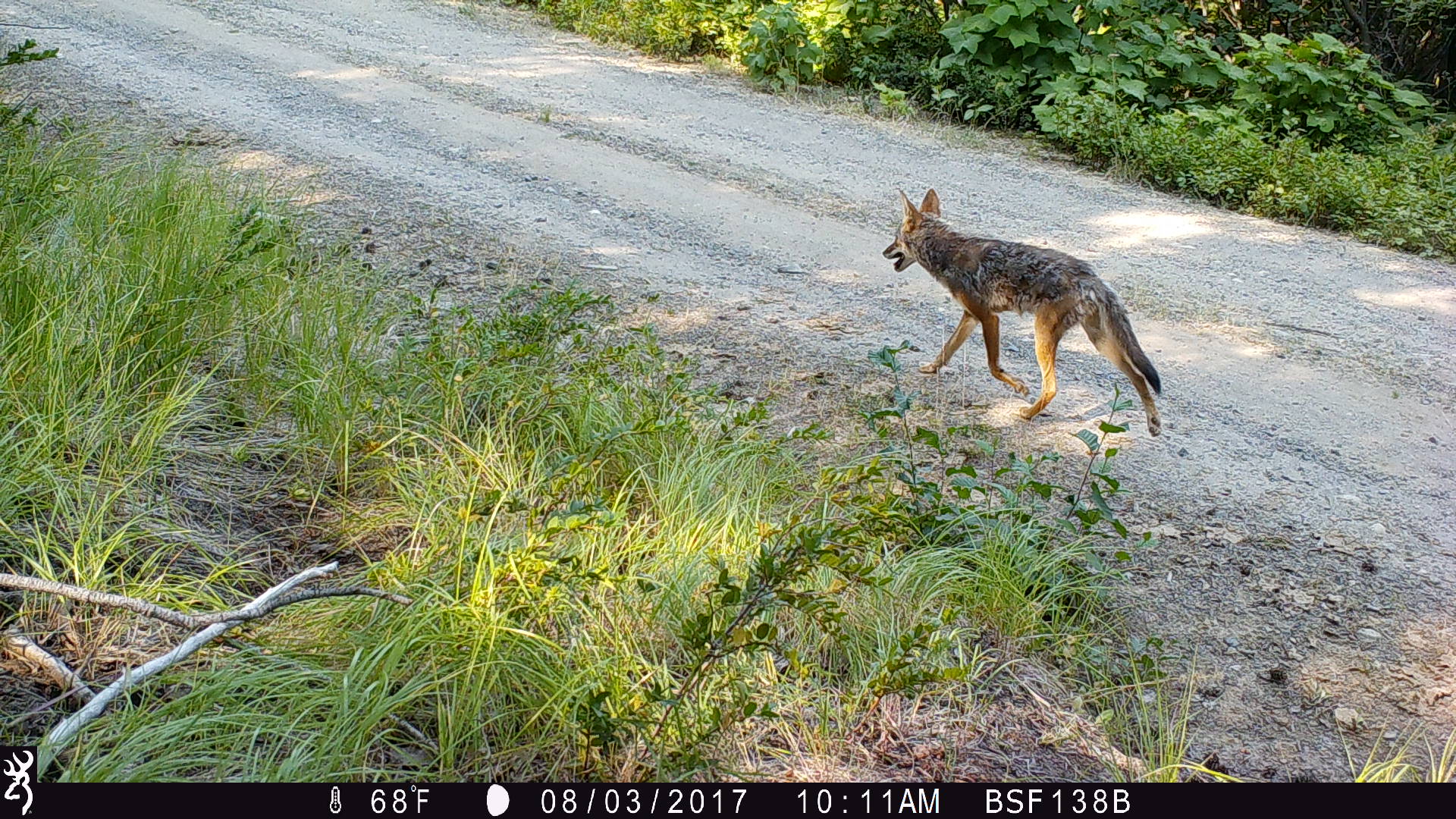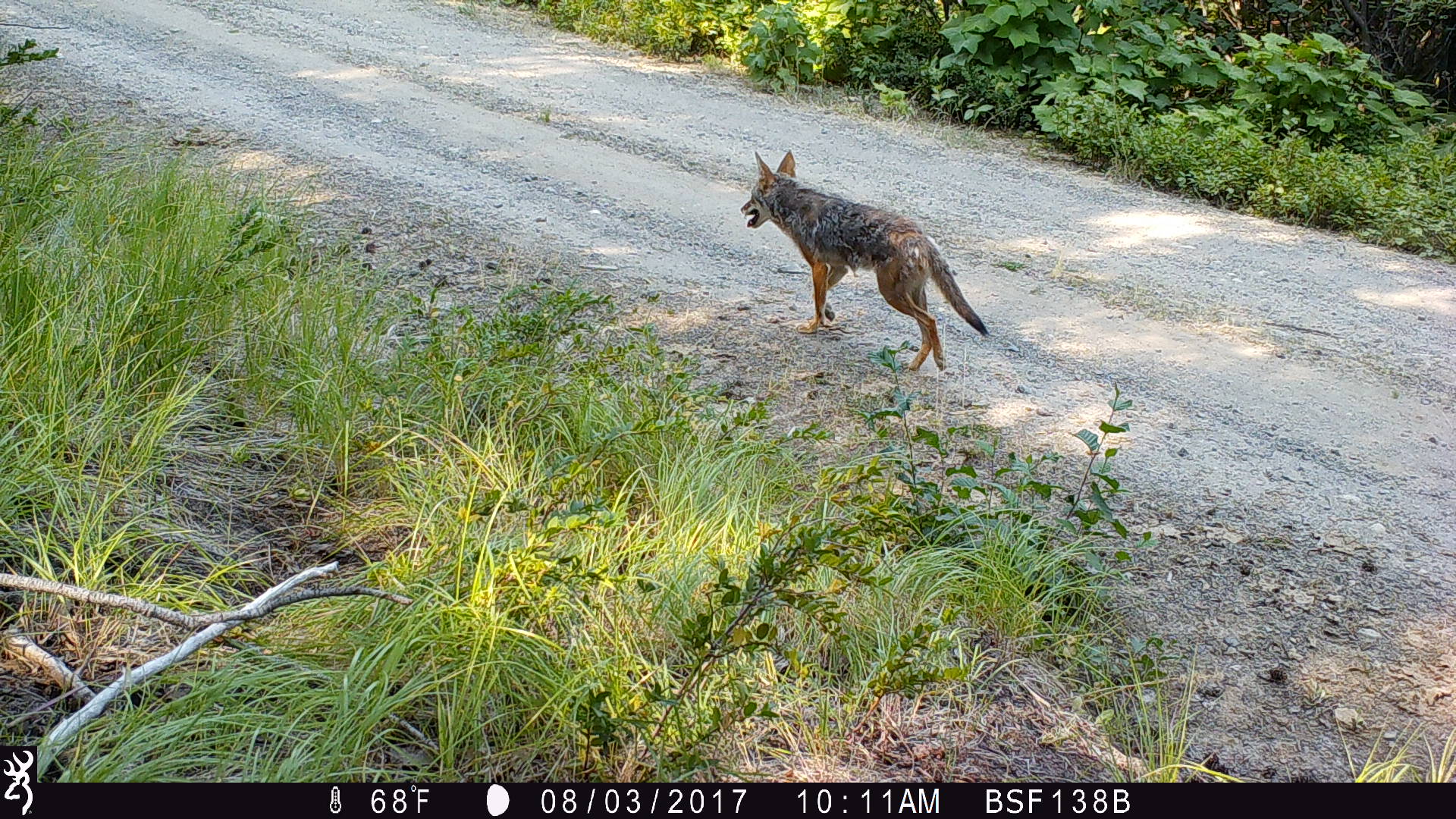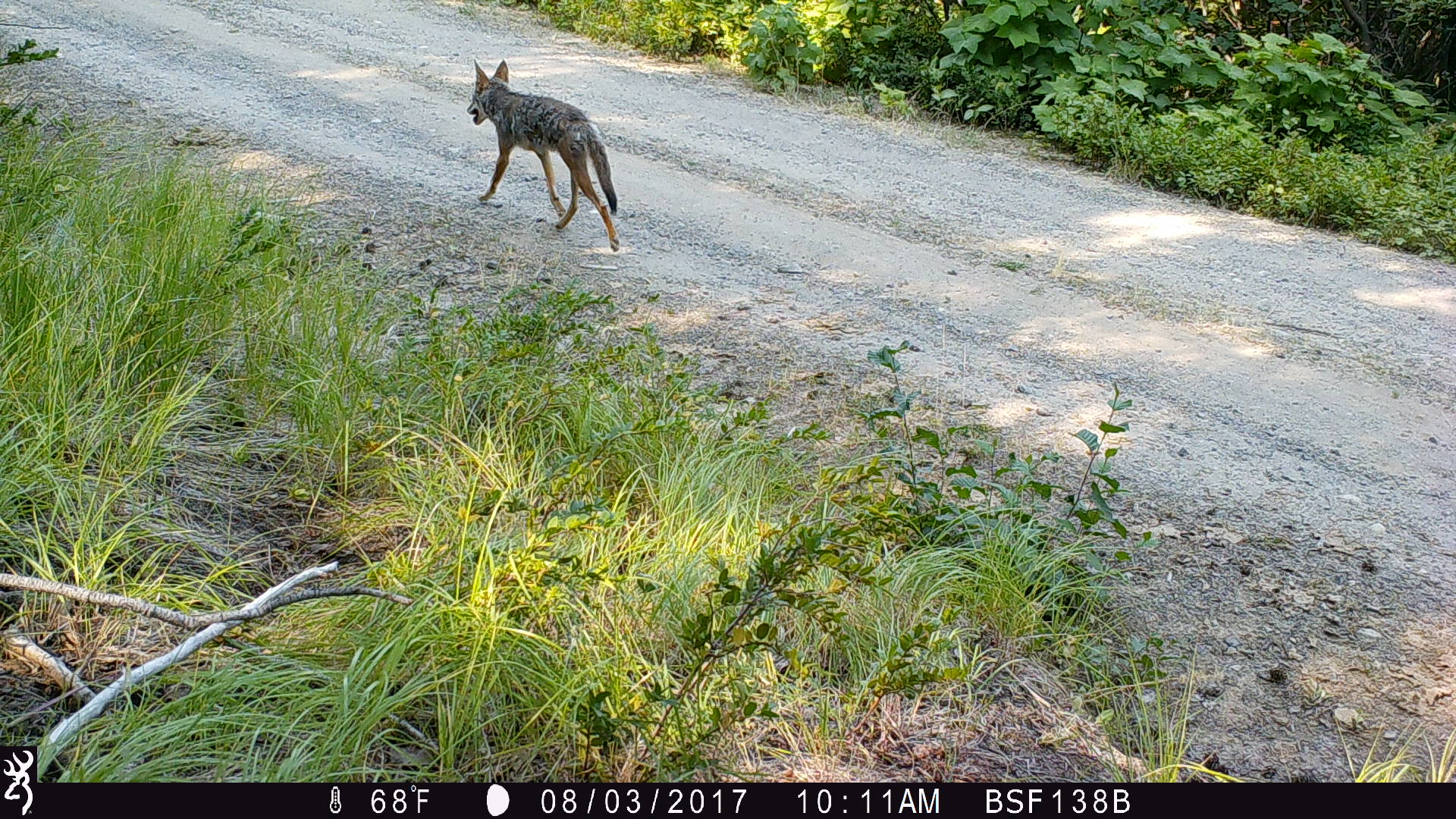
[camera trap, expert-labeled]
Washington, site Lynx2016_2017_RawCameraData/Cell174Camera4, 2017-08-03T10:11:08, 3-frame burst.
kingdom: Animalia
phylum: Chordata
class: Mammalia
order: Carnivora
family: Canidae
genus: Canis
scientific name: Canis latrans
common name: coyote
Canis latrans (coyote). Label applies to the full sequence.